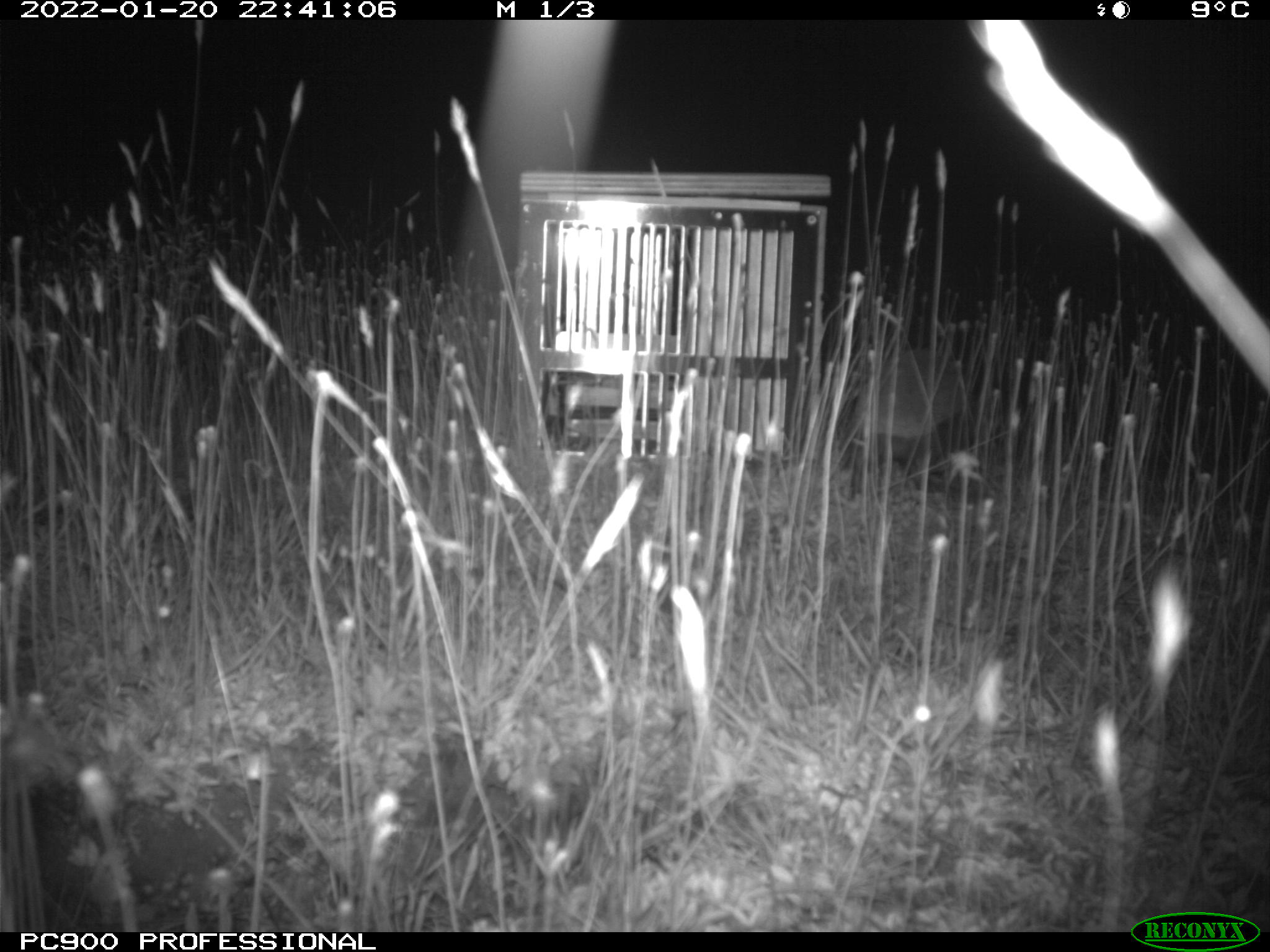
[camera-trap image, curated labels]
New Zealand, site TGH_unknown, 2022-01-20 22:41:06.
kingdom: Animalia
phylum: Chordata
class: Mammalia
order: Eulipotyphla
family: Erinaceidae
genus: Erinaceus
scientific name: Erinaceus europaeus europaeus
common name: european hedgehog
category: hedgehog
Hedgehog (european hedgehog) (Erinaceus europaeus europaeus).